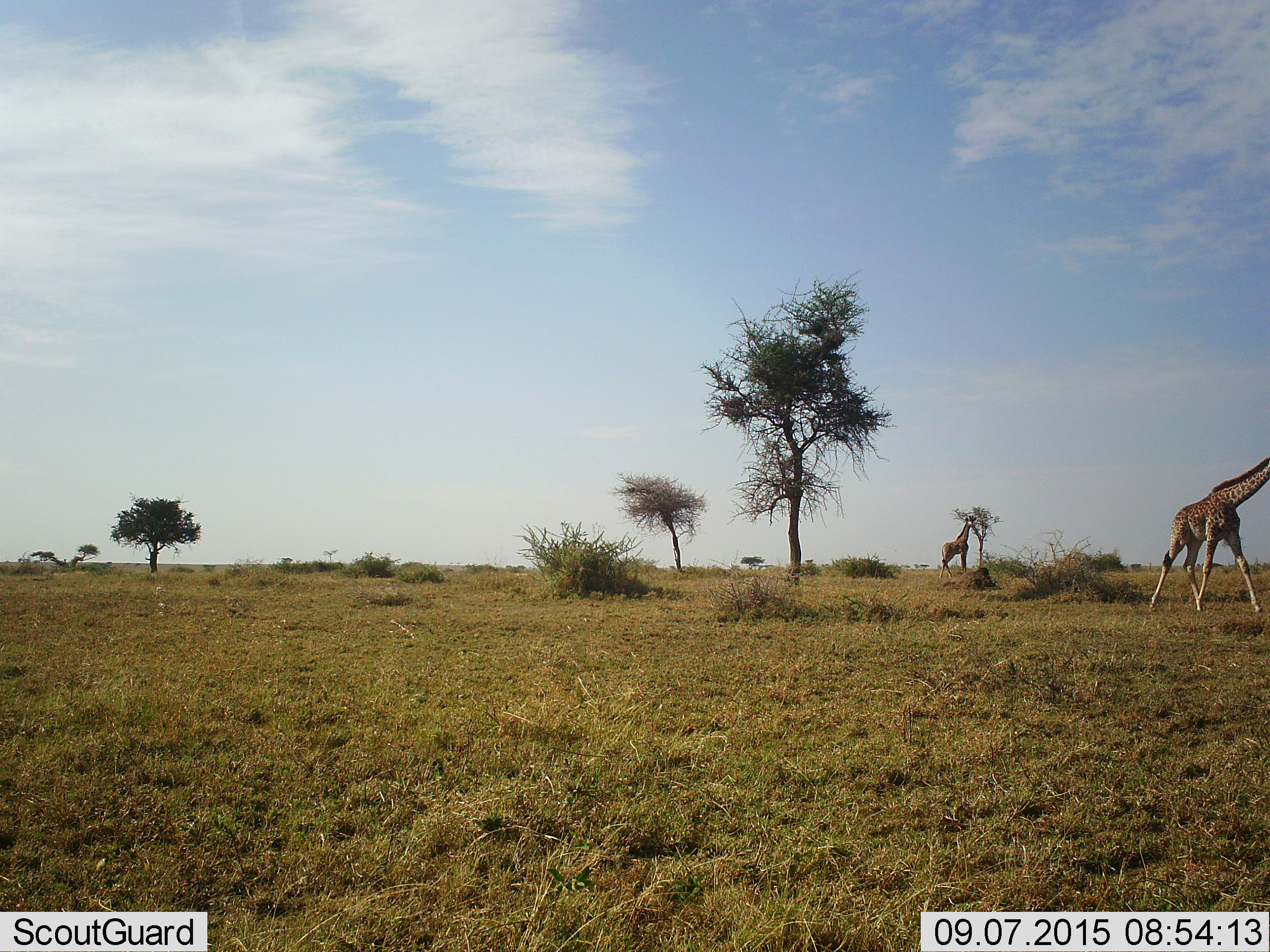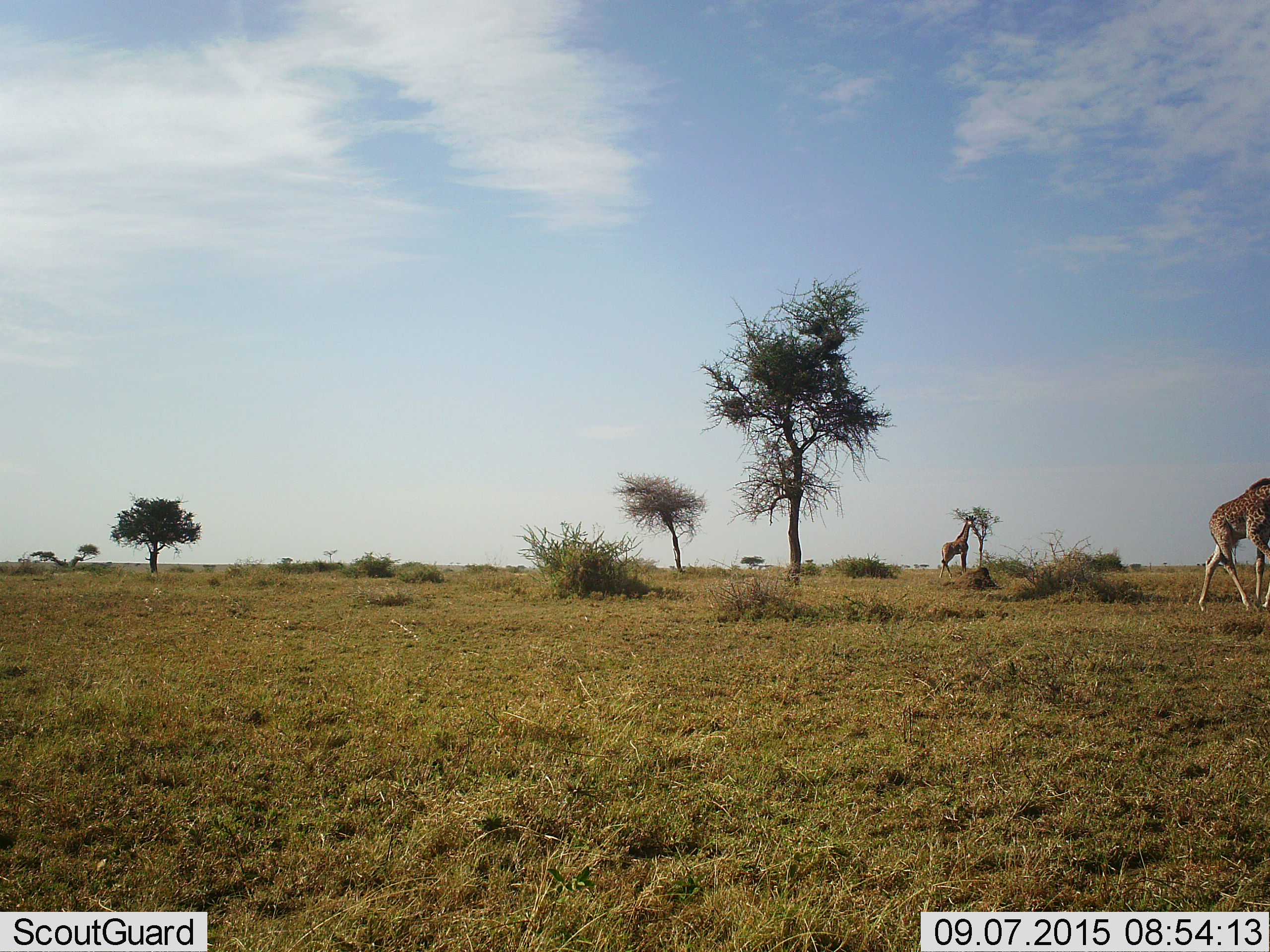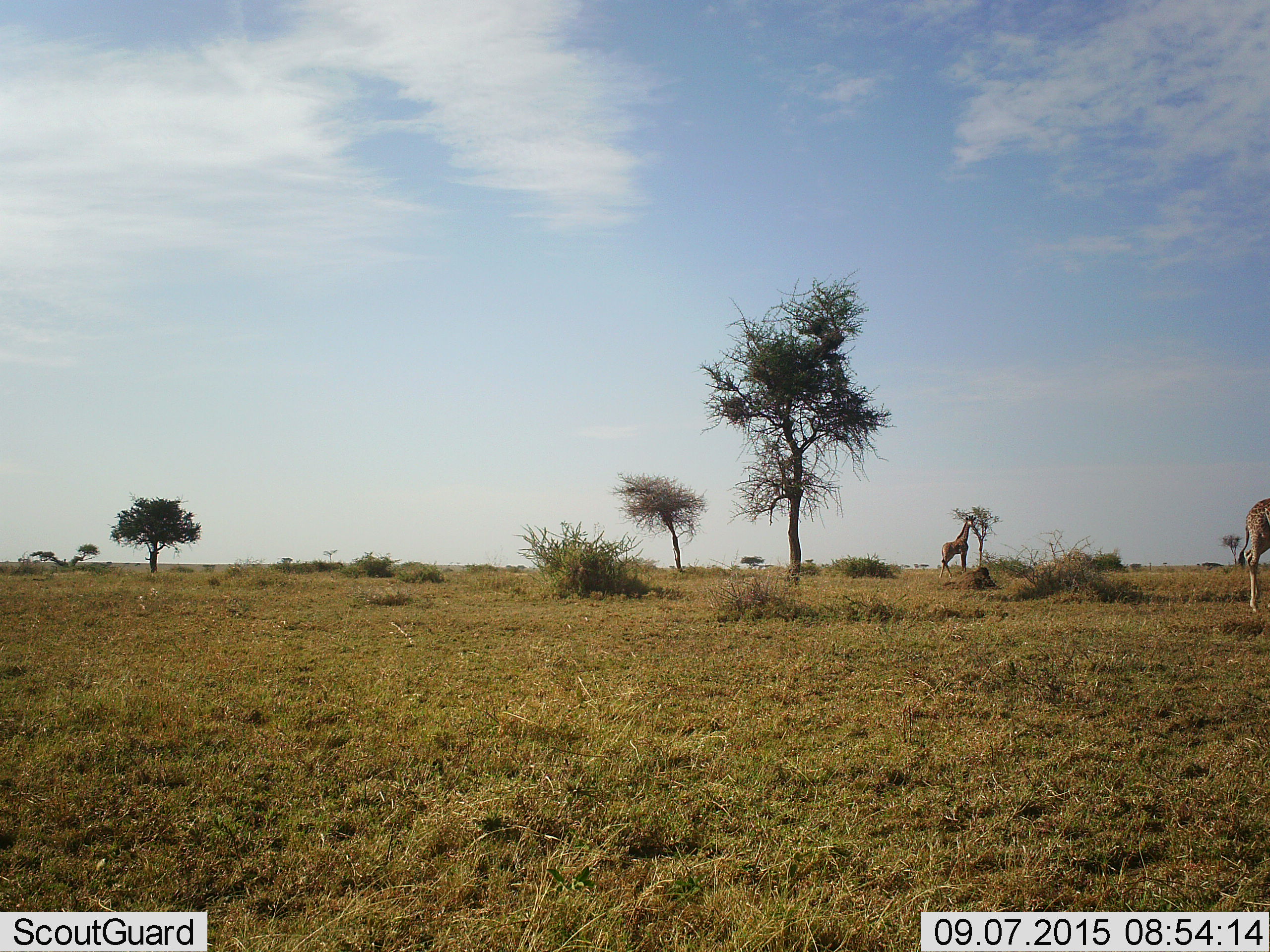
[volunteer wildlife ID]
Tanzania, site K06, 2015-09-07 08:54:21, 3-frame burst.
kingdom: Animalia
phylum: Chordata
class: Mammalia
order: Artiodactyla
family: Giraffidae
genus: Giraffa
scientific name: Giraffa camelopardalis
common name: giraffe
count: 2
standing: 62%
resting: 0%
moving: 100%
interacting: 0%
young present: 0%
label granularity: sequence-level